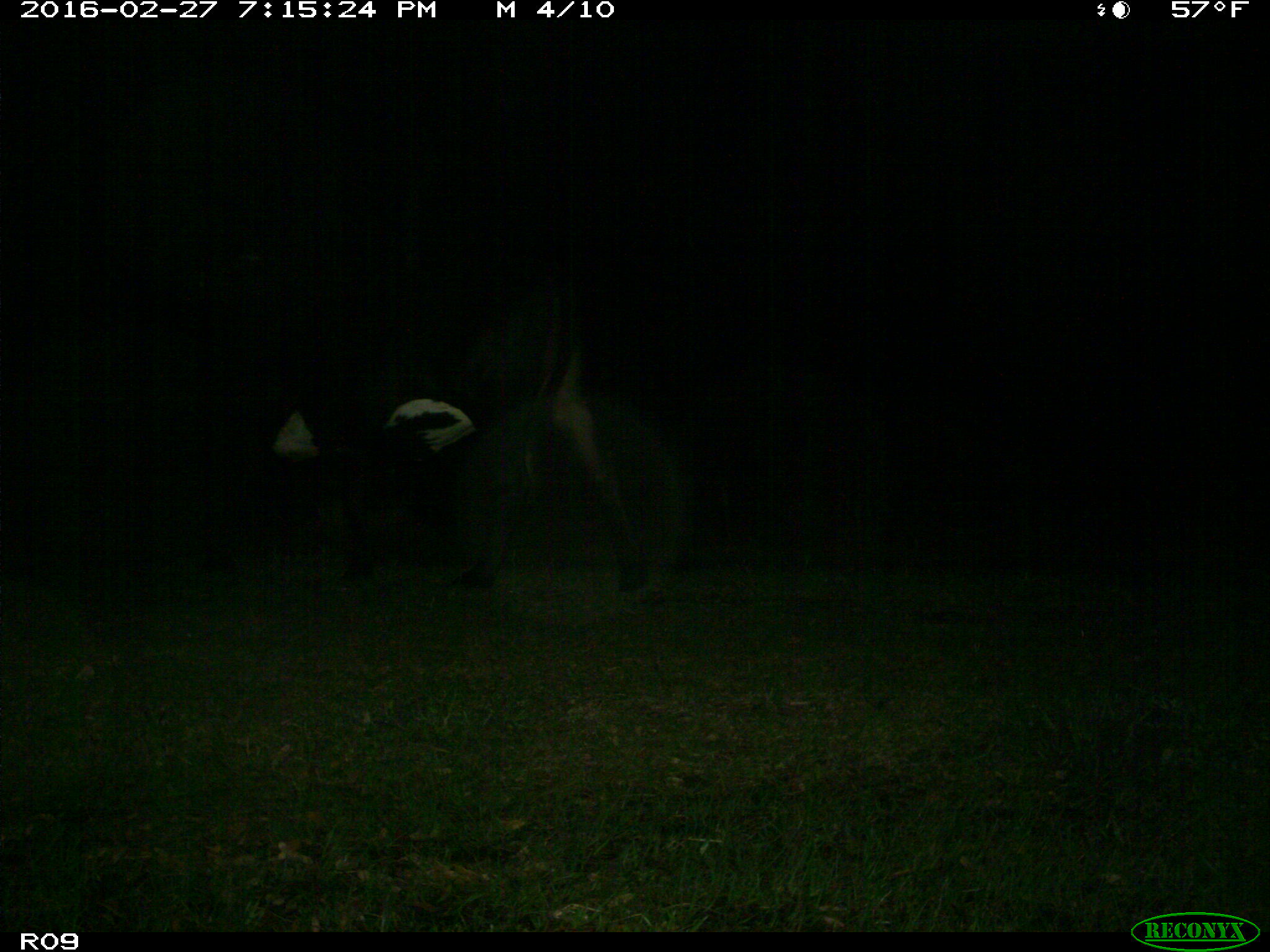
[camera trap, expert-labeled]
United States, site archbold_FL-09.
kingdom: Animalia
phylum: Chordata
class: Mammalia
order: Artiodactyla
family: Bovidae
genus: Bos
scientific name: Bos taurus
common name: domestic cow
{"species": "Bos taurus (domestic cow)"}